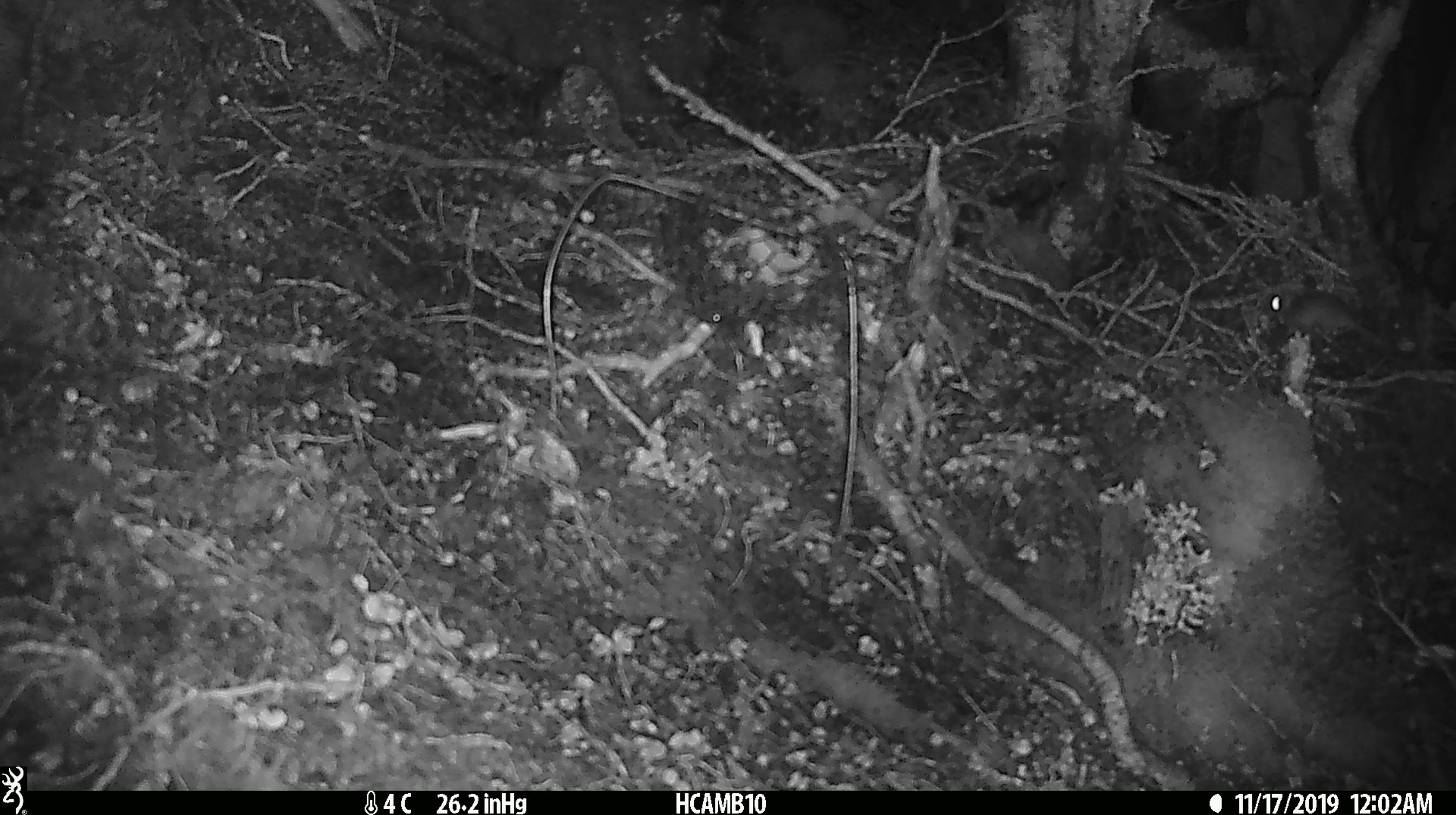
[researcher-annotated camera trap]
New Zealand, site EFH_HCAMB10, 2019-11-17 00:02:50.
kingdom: Animalia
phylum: Chordata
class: Mammalia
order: Rodentia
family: Muridae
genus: Mus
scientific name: Mus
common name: mouse